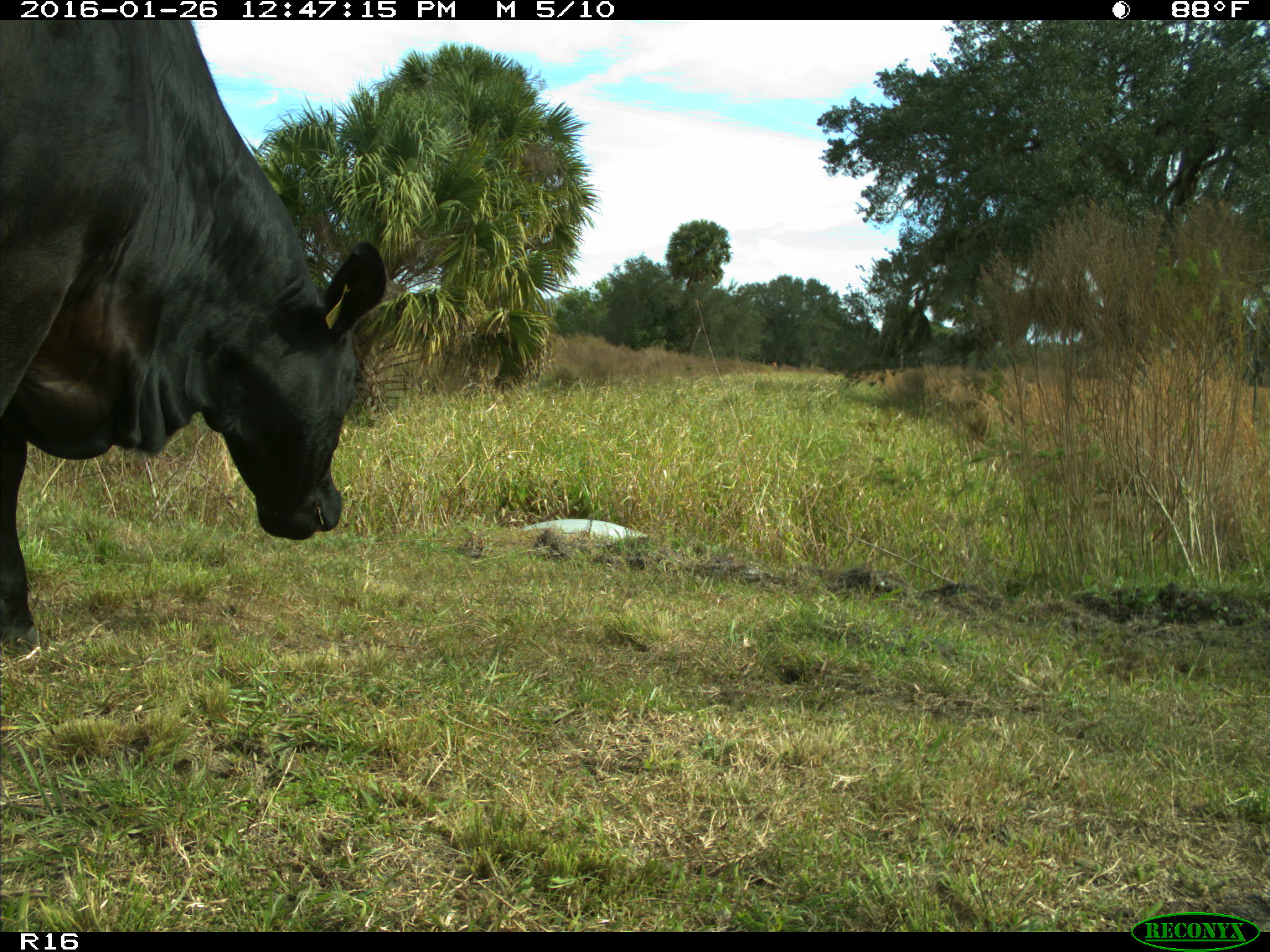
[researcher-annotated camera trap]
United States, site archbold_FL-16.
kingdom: Animalia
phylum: Chordata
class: Mammalia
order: Artiodactyla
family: Bovidae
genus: Bos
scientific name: Bos taurus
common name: domestic cow